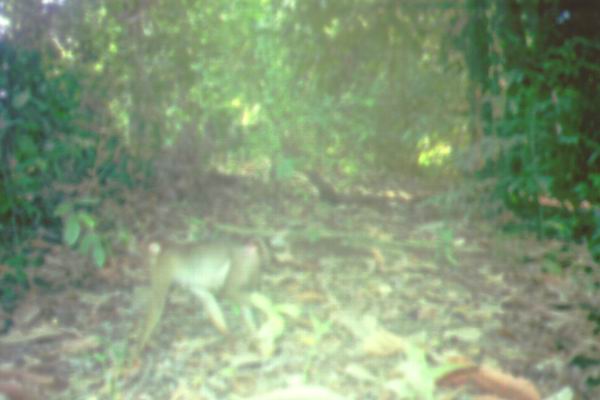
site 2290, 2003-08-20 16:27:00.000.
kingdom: Animalia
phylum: Chordata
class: Mammalia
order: Primates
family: Cercopithecidae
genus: Macaca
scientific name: Macaca nemestrina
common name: southern pig-tailed macaque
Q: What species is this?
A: Macaca nemestrina (southern pig-tailed macaque).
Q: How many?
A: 1.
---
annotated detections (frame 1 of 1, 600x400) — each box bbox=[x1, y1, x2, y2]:
macaca nemestrina: bbox=[128, 205, 287, 363]; bbox=[431, 364, 542, 400]